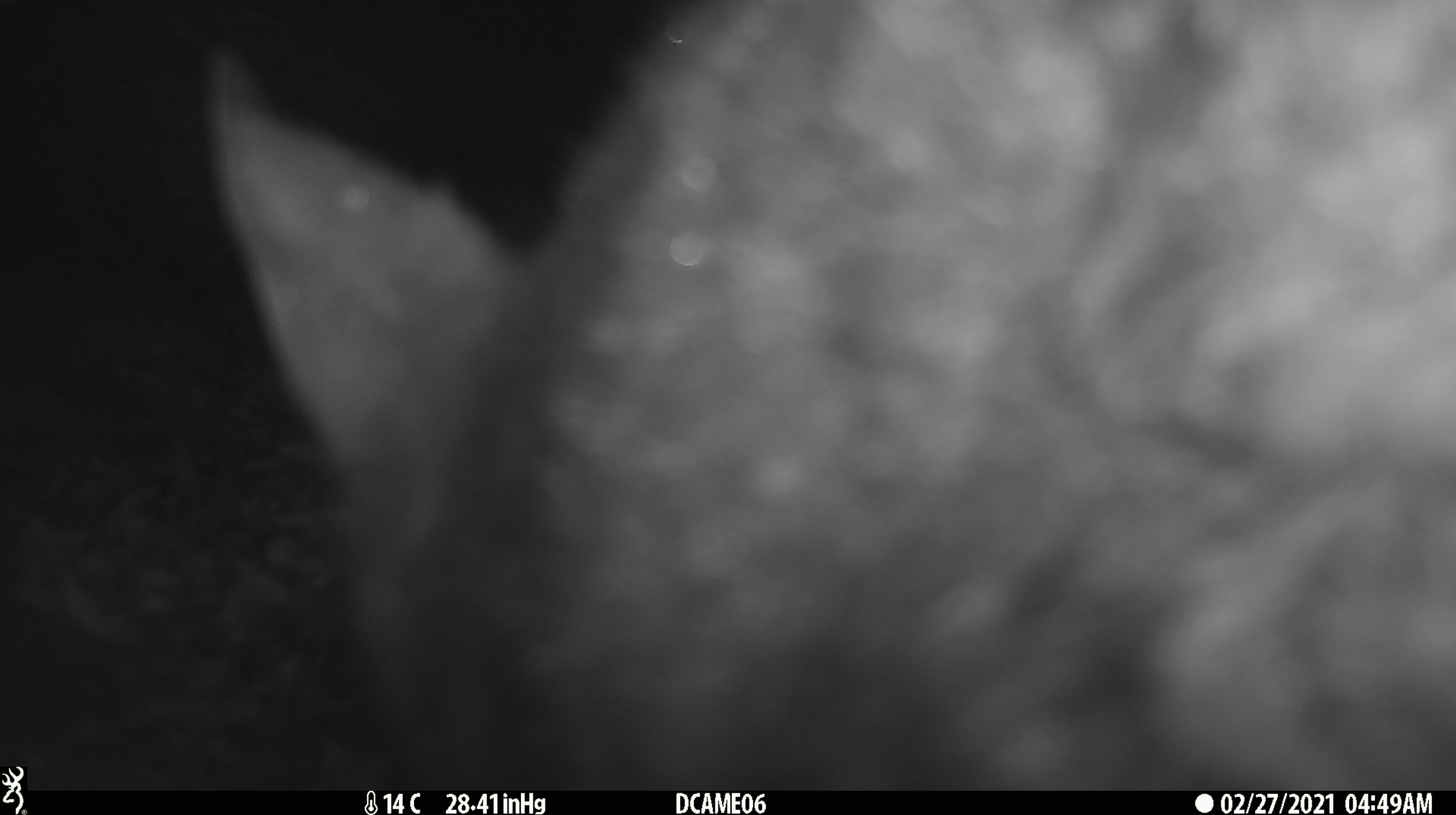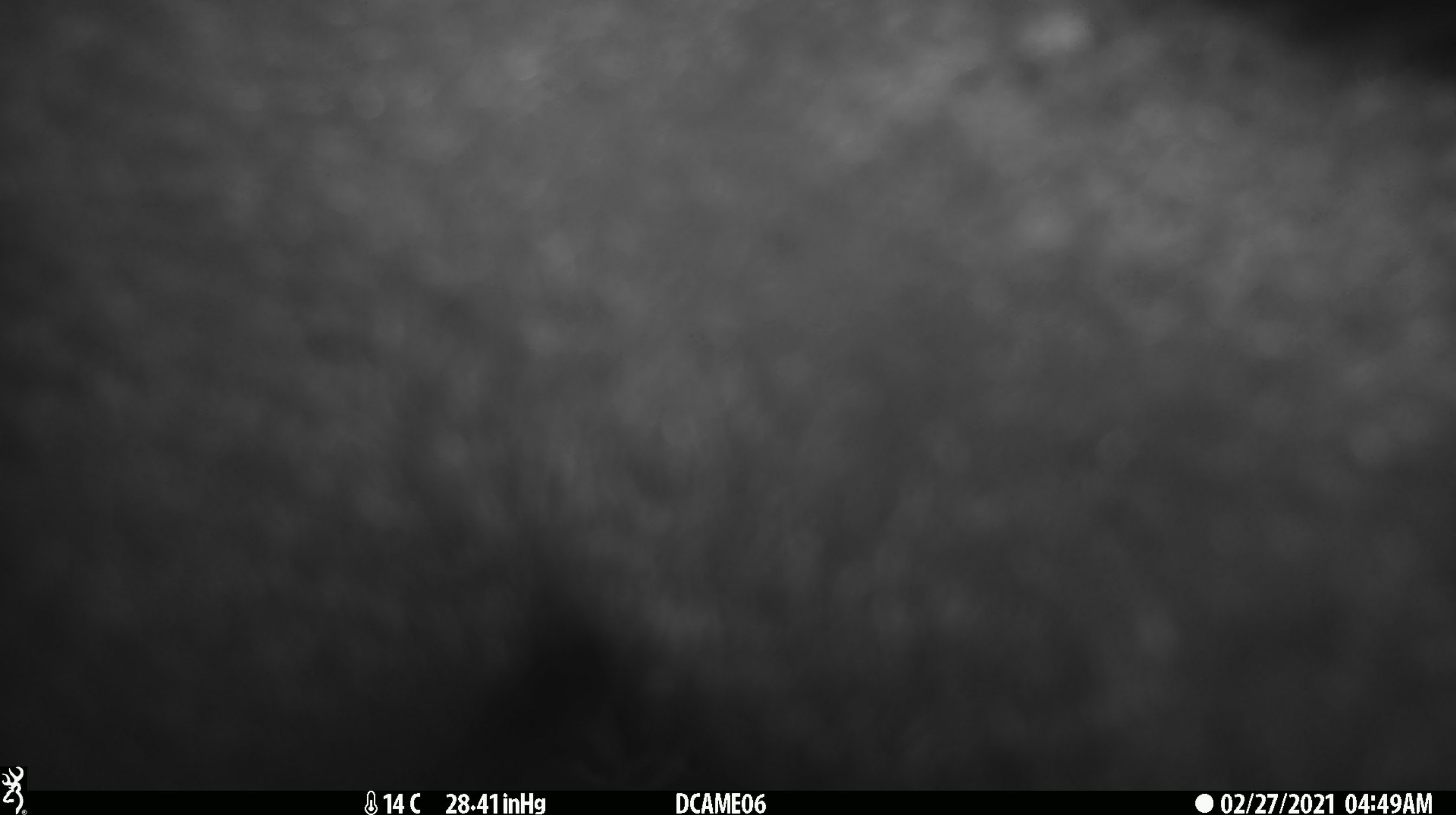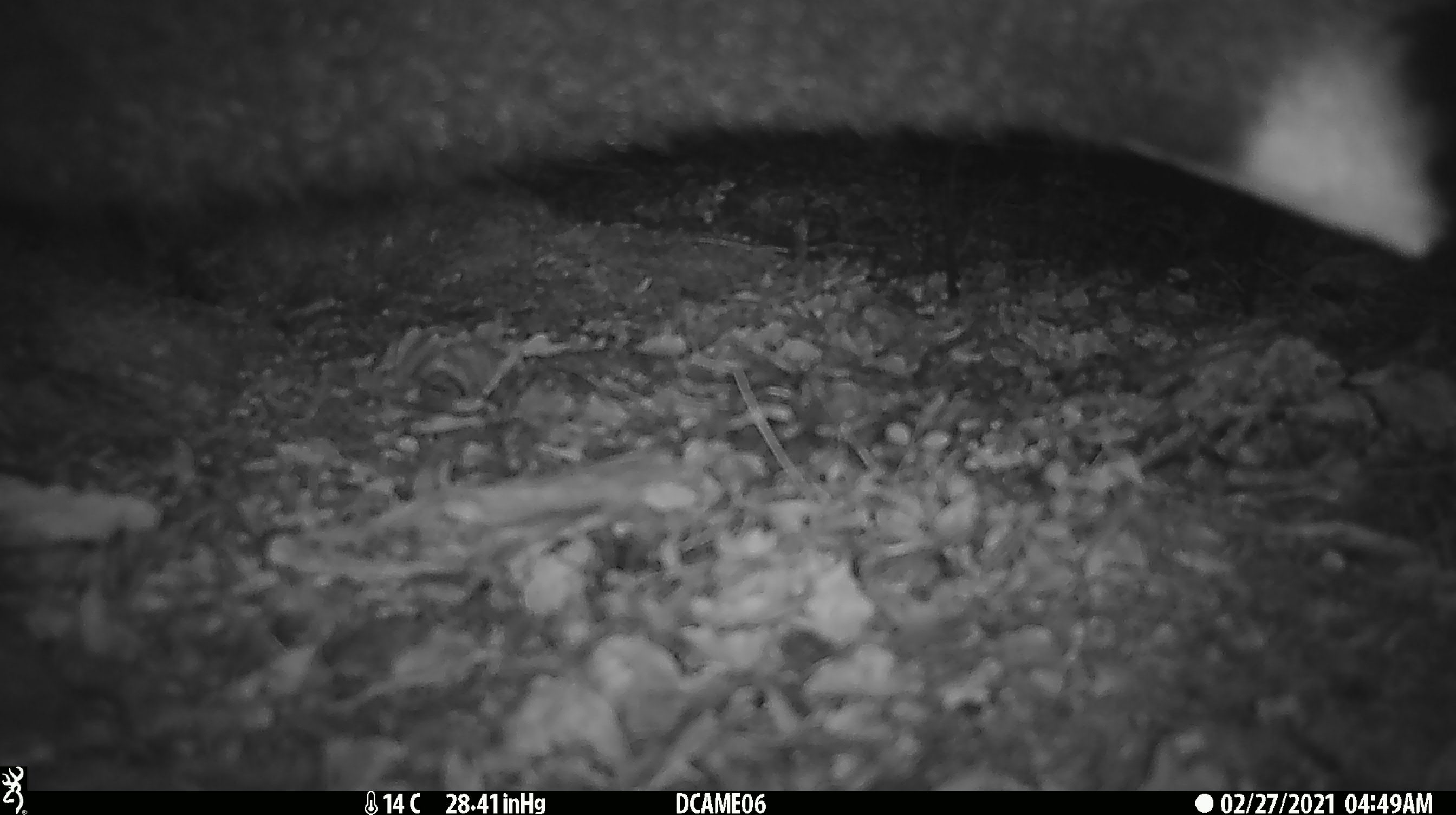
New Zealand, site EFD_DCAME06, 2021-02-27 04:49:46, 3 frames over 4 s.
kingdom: Animalia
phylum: Chordata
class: Mammalia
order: Diprotodontia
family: Phalangeridae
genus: Trichosurus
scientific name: Trichosurus vulpecula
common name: common brushtail possum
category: possum